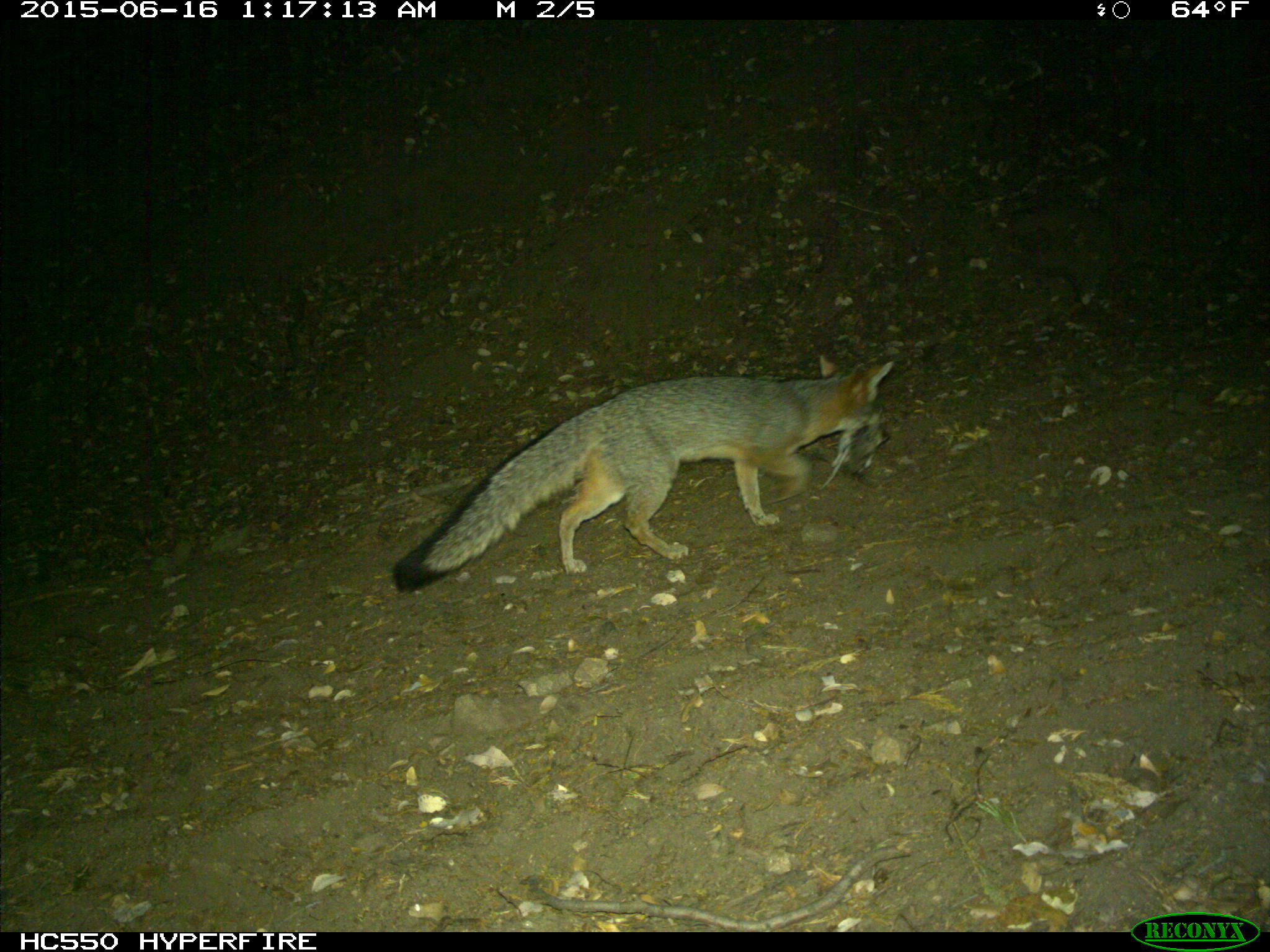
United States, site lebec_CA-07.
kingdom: Animalia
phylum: Chordata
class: Mammalia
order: Carnivora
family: Canidae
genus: Urocyon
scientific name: Urocyon cinereoargenteus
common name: gray fox